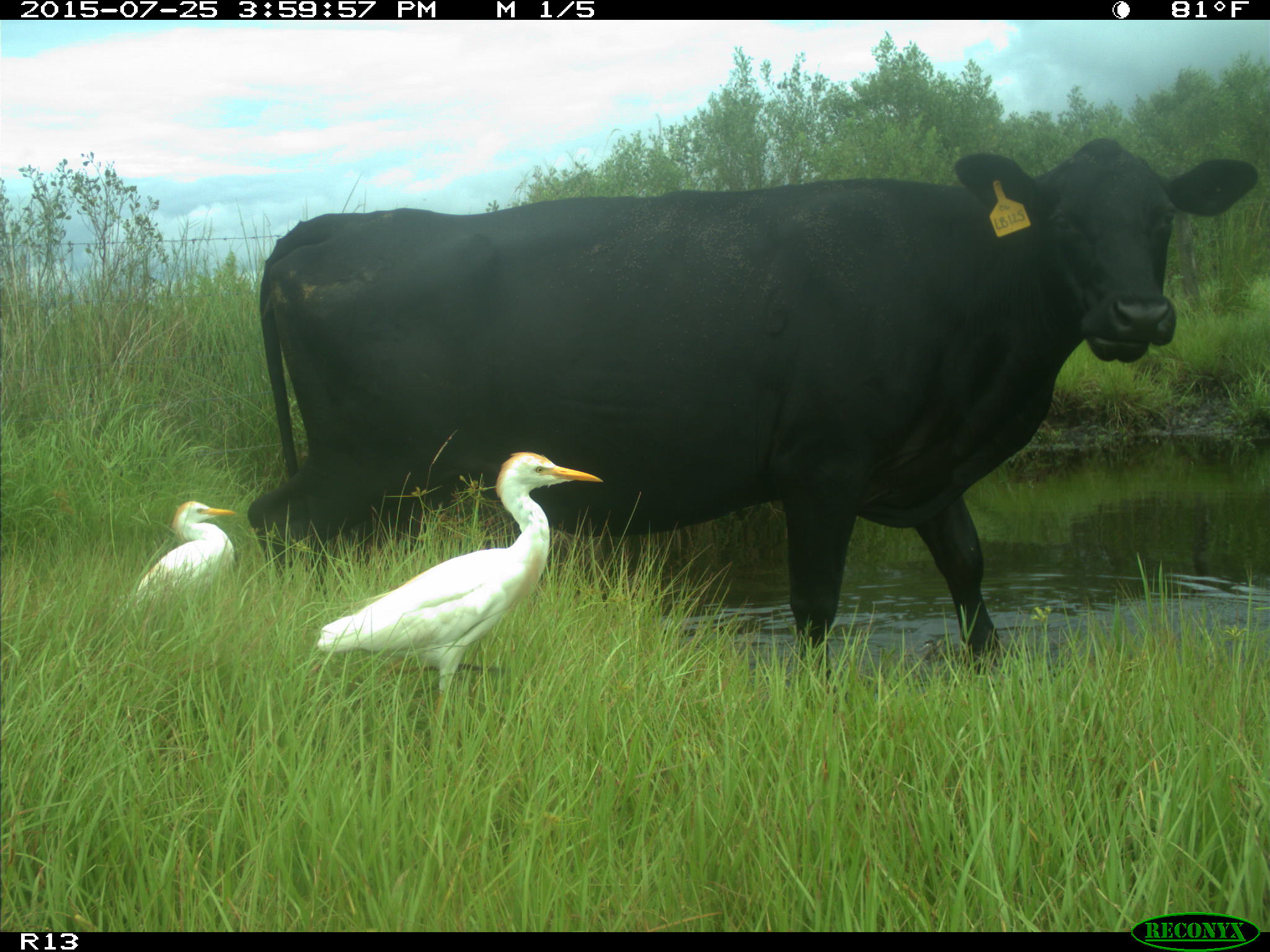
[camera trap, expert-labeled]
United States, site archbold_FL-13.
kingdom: Animalia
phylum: Chordata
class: Mammalia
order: Artiodactyla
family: Bovidae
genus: Bos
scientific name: Bos taurus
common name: domestic cow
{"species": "Bos taurus (domestic cow)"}